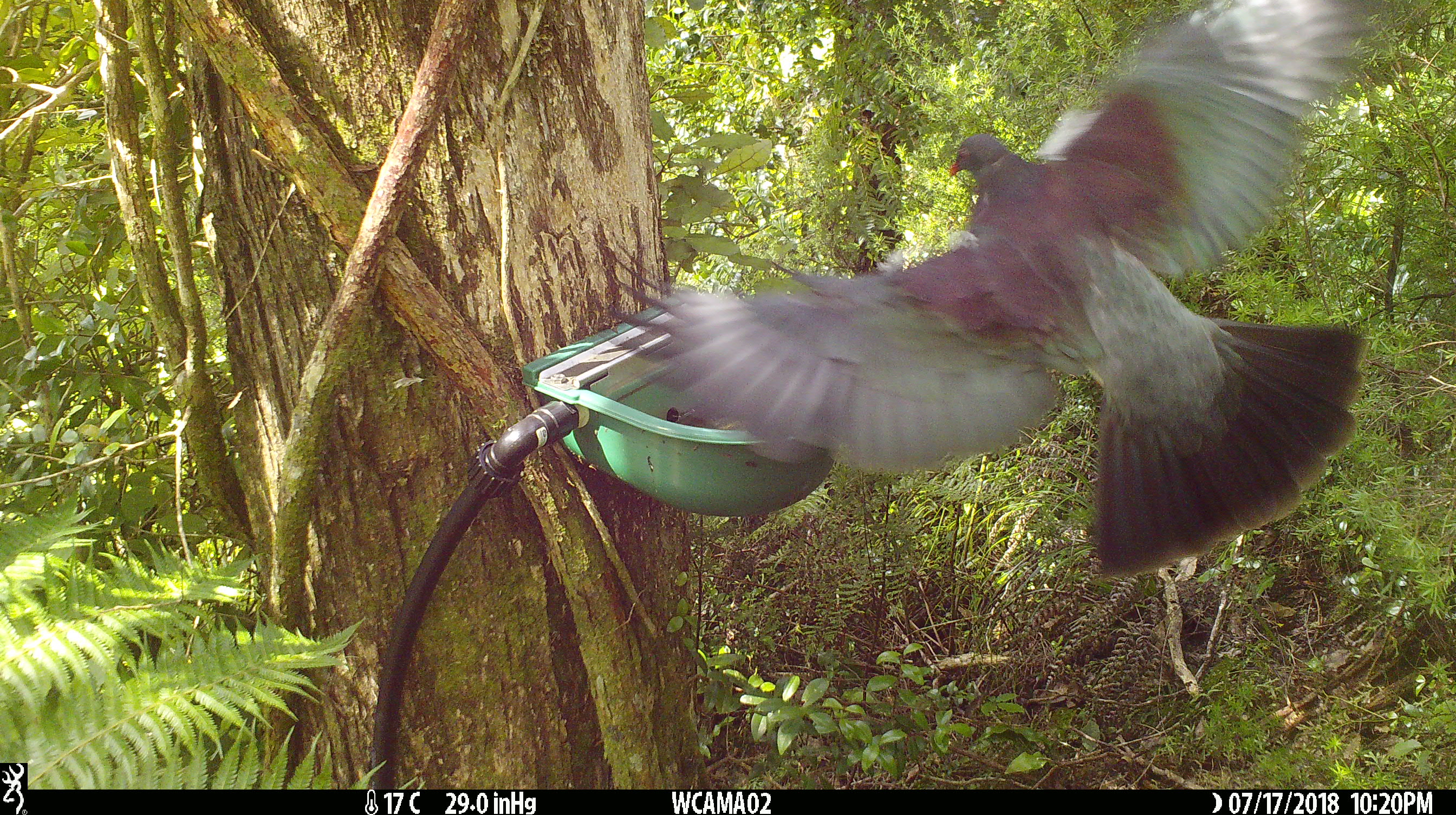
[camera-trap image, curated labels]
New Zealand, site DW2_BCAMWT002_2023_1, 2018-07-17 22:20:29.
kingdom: Animalia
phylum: Chordata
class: Aves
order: Columbiformes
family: Columbidae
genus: Hemiphaga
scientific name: Hemiphaga novaeseelandiae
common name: new zealand pigeon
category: kereru